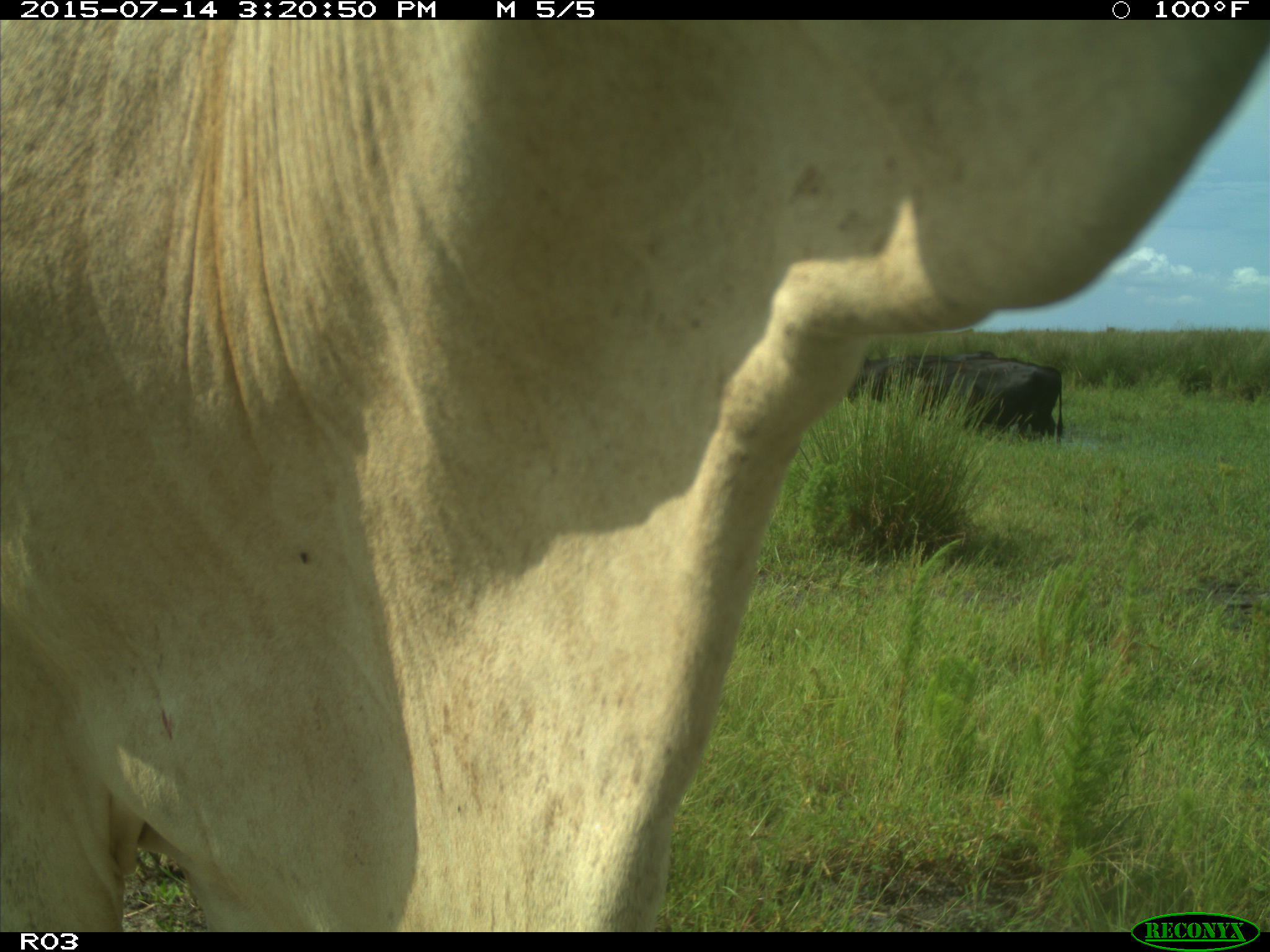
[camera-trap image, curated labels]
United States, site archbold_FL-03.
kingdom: Animalia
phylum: Chordata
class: Mammalia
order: Artiodactyla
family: Bovidae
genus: Bos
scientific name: Bos taurus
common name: domestic cow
Bos taurus (domestic cow).